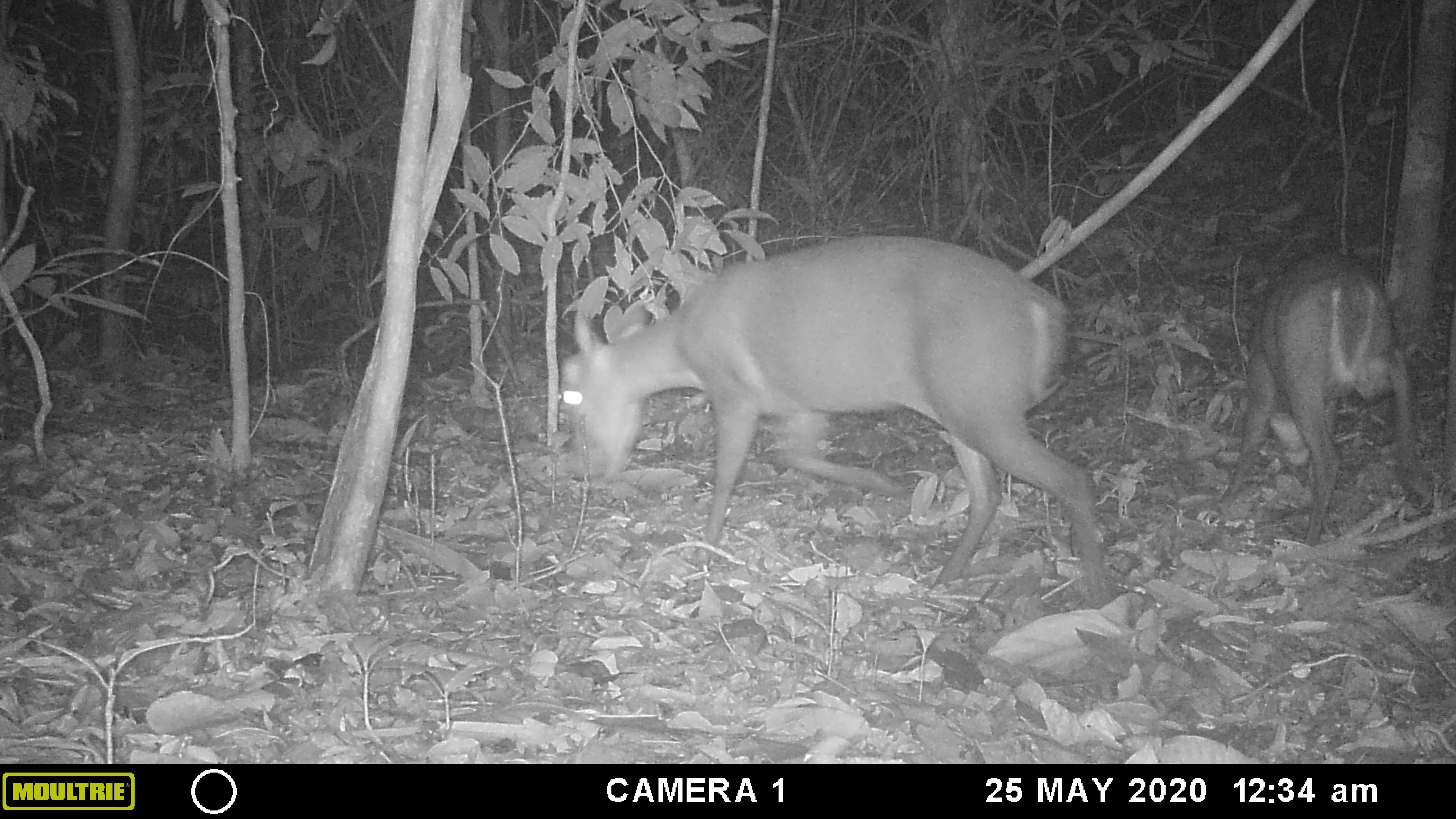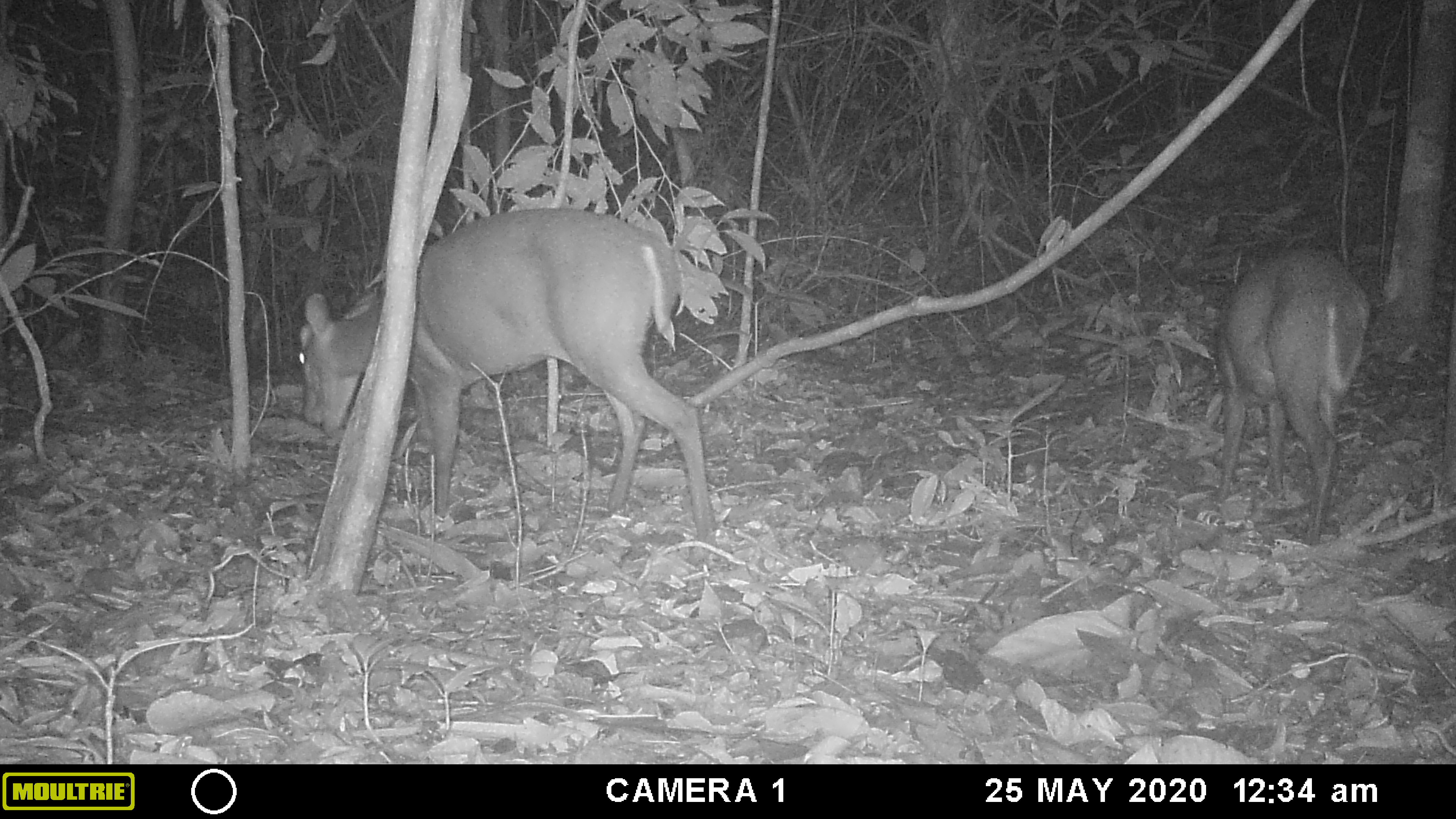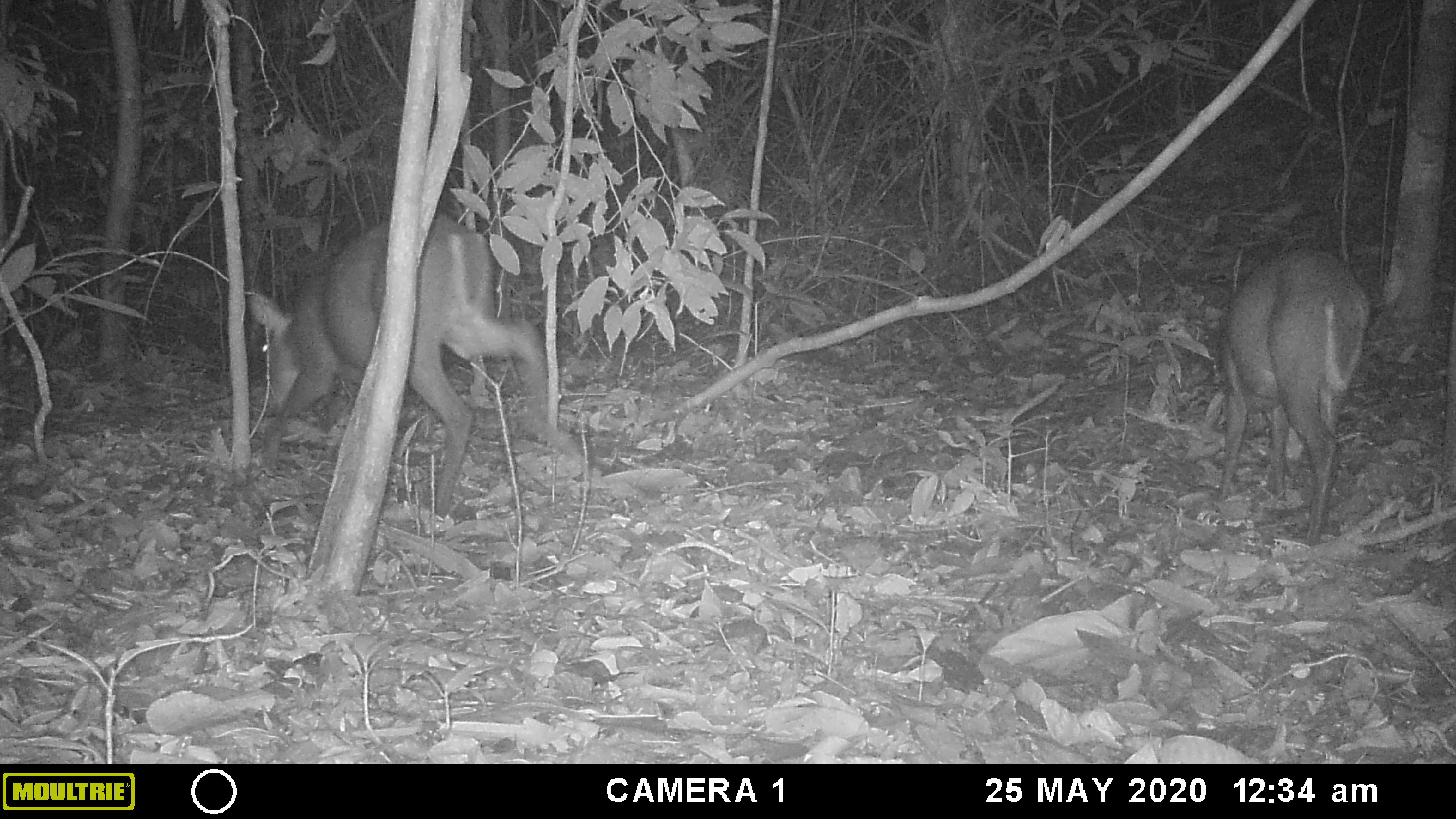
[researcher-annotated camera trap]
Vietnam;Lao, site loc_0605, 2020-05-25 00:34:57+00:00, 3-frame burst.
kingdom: Animalia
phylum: Chordata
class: Mammalia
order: Artiodactyla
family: Cervidae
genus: Muntiacus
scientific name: Muntiacus rooseveltorum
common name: roosevelt's muntjac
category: roosevelts muntjac group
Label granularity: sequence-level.